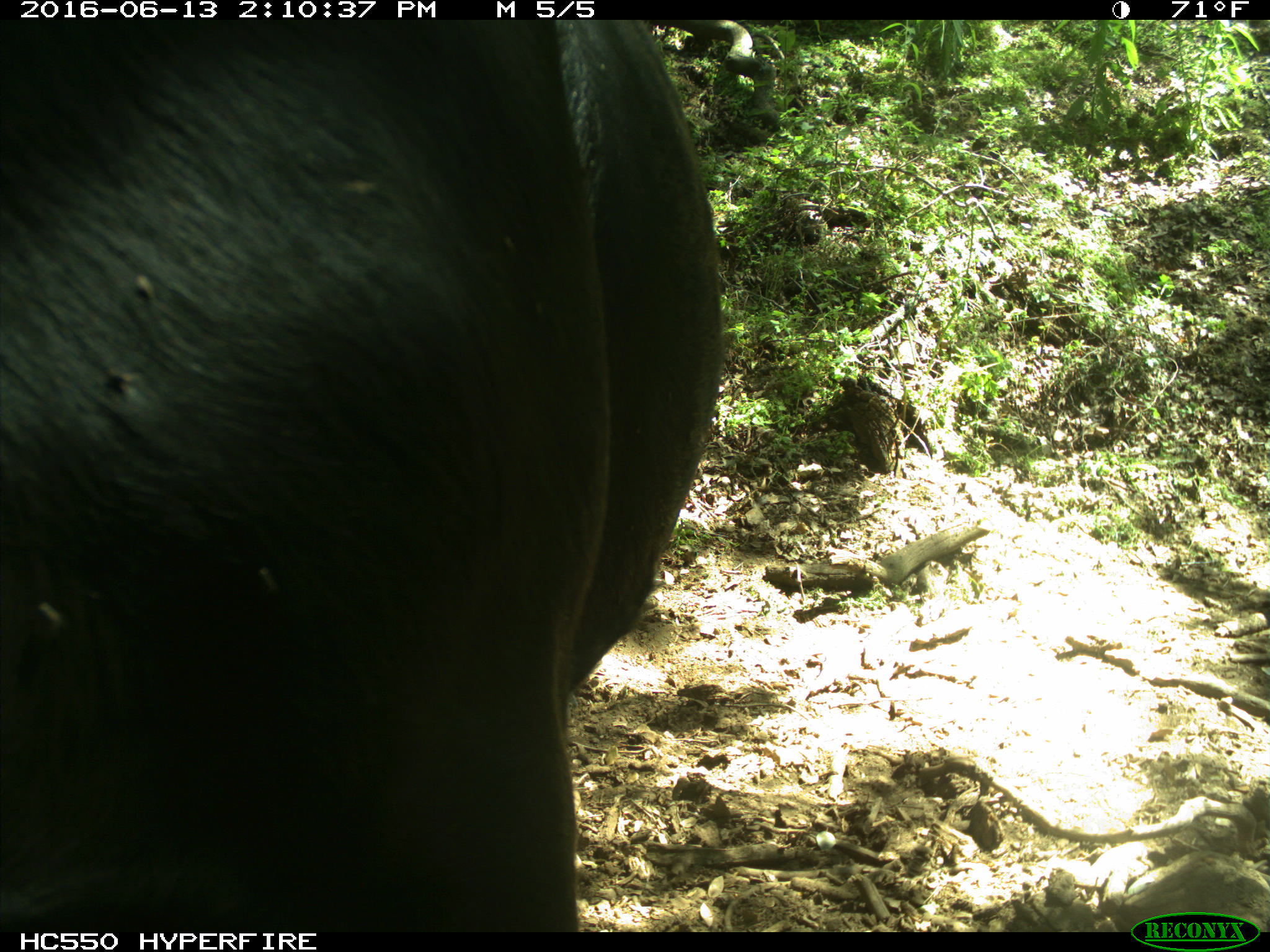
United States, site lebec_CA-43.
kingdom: Animalia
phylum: Chordata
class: Mammalia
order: Artiodactyla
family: Bovidae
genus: Bos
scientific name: Bos taurus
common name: domestic cow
Bos taurus (domestic cow).